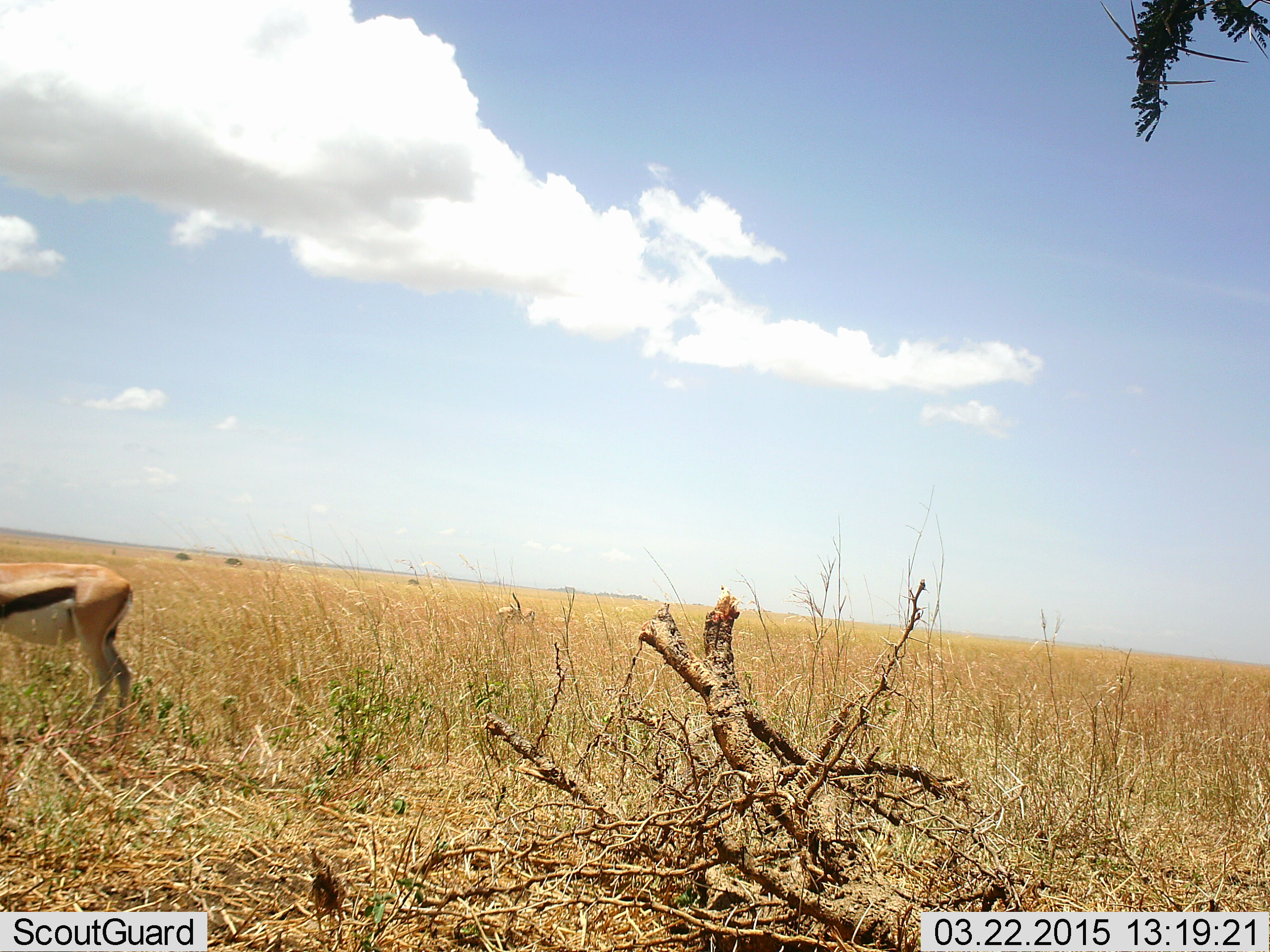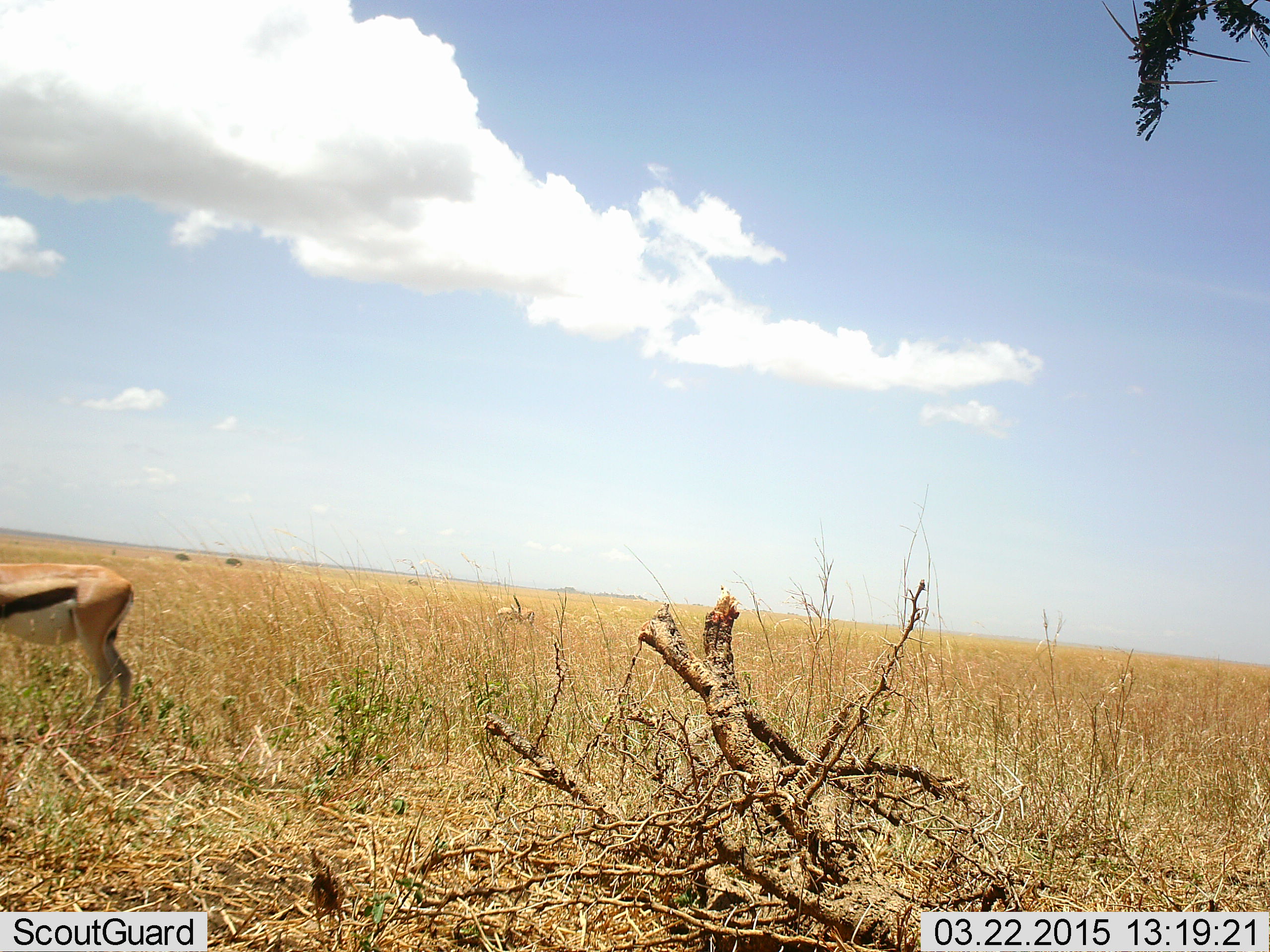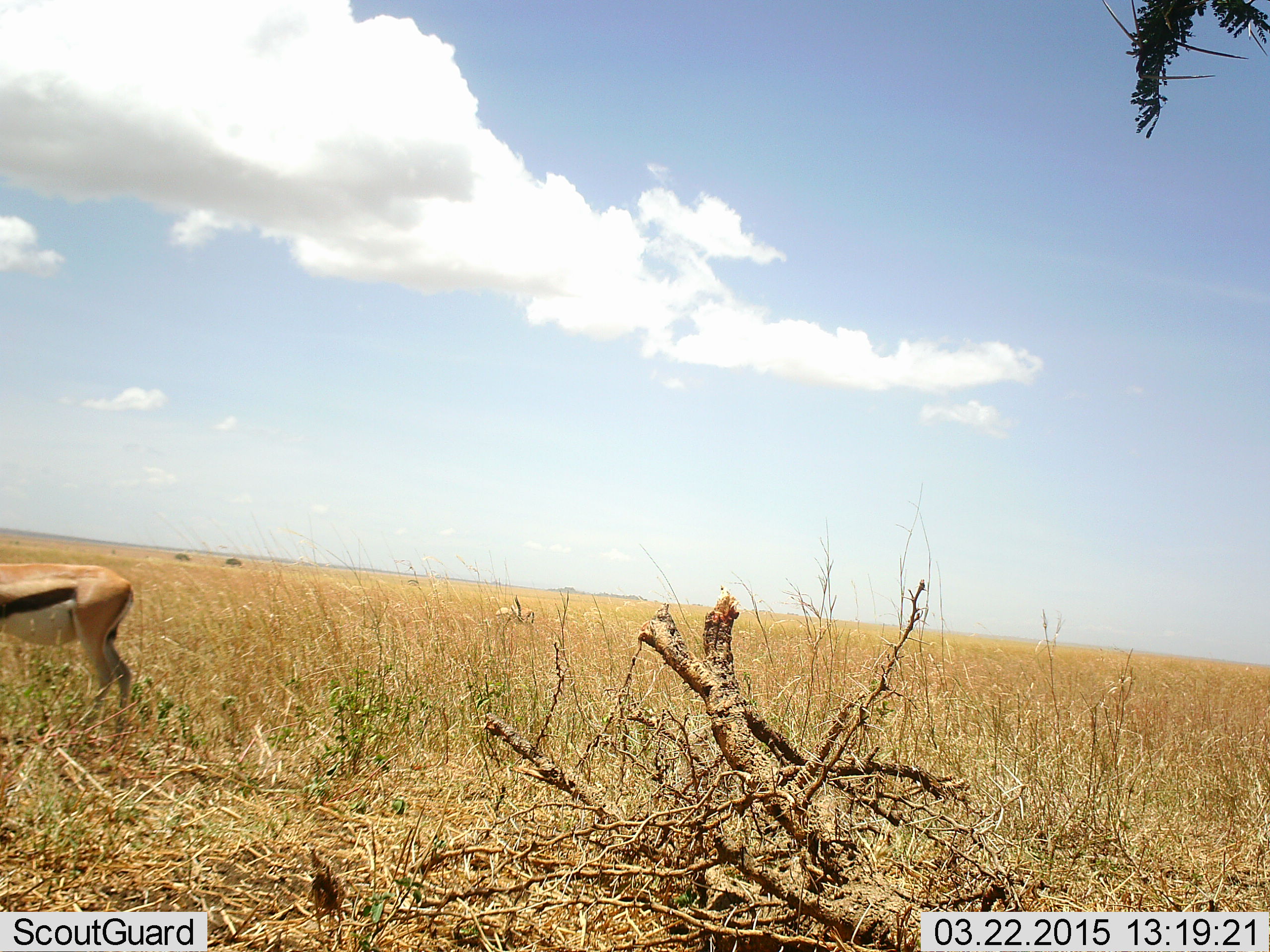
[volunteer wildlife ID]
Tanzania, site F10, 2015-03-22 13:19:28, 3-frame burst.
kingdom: Animalia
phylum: Chordata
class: Mammalia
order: Artiodactyla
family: Bovidae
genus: Eudorcas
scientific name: Eudorcas thomsonii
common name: thomson's gazelle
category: gazellethomsons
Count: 1.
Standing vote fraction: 80%.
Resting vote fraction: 10%.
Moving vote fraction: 0%.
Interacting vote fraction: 0%.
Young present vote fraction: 0%.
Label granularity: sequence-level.